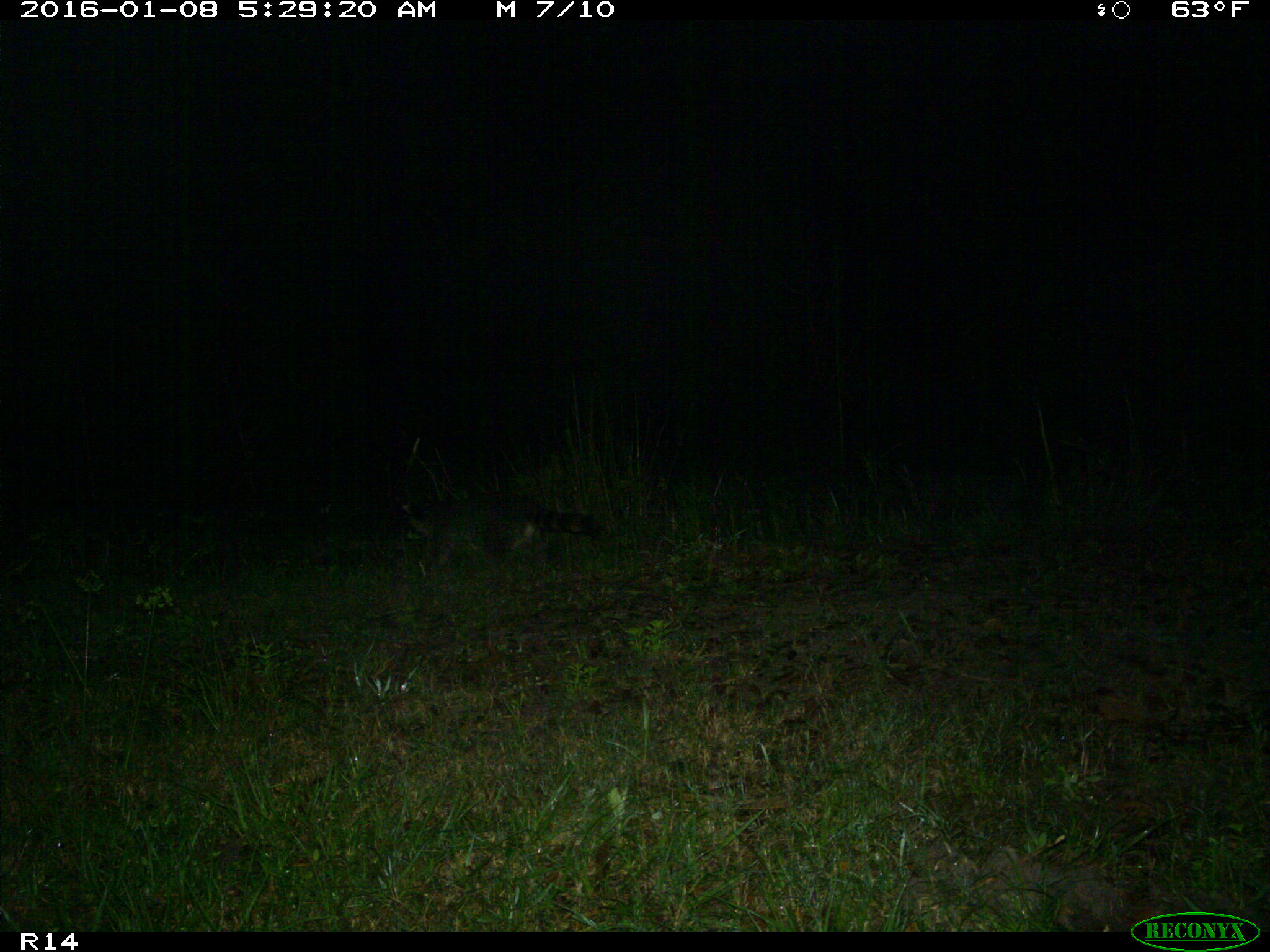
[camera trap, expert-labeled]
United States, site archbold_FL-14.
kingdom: Animalia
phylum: Chordata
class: Mammalia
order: Carnivora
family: Procyonidae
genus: Procyon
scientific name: Procyon lotor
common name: common raccoon